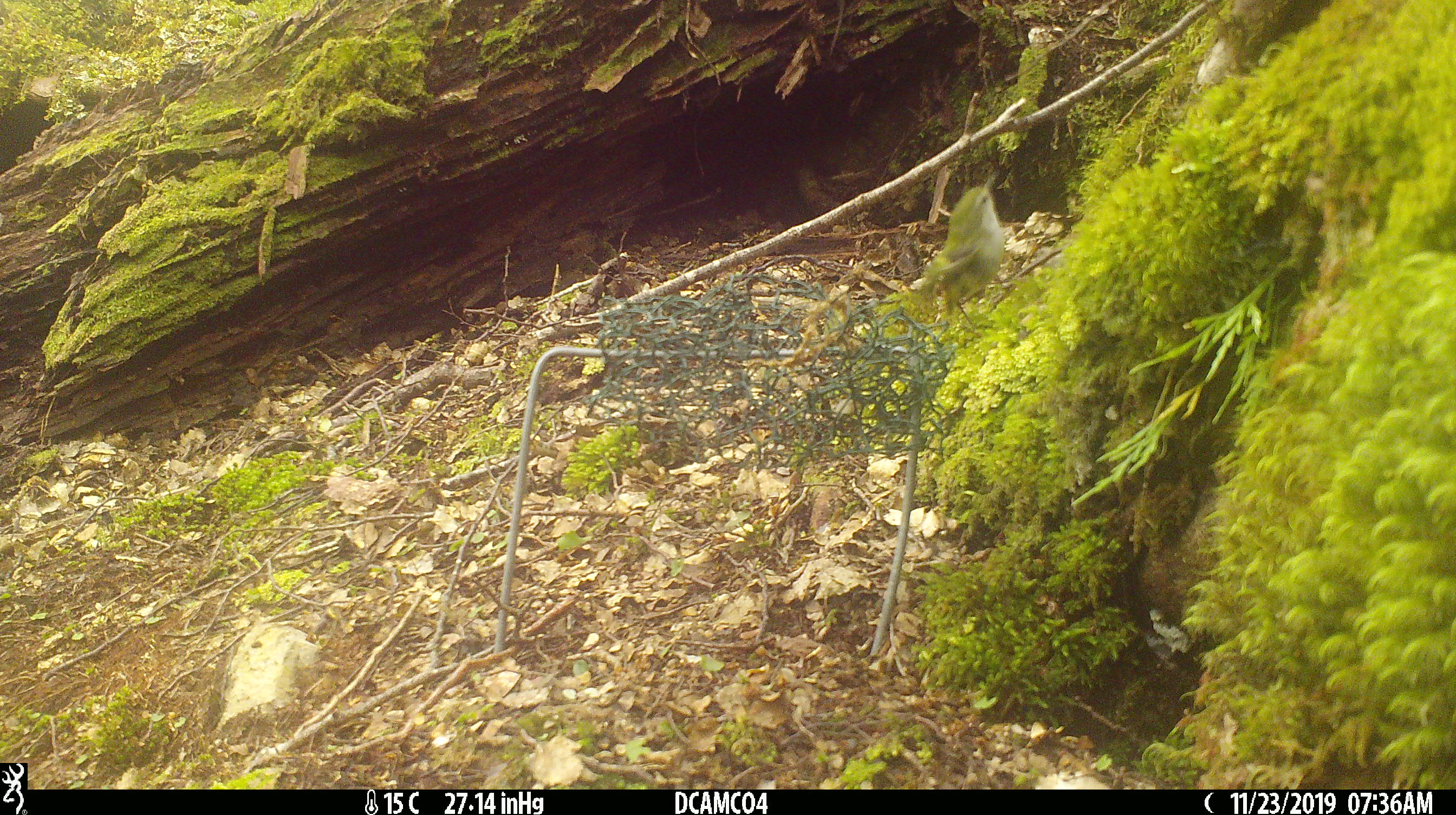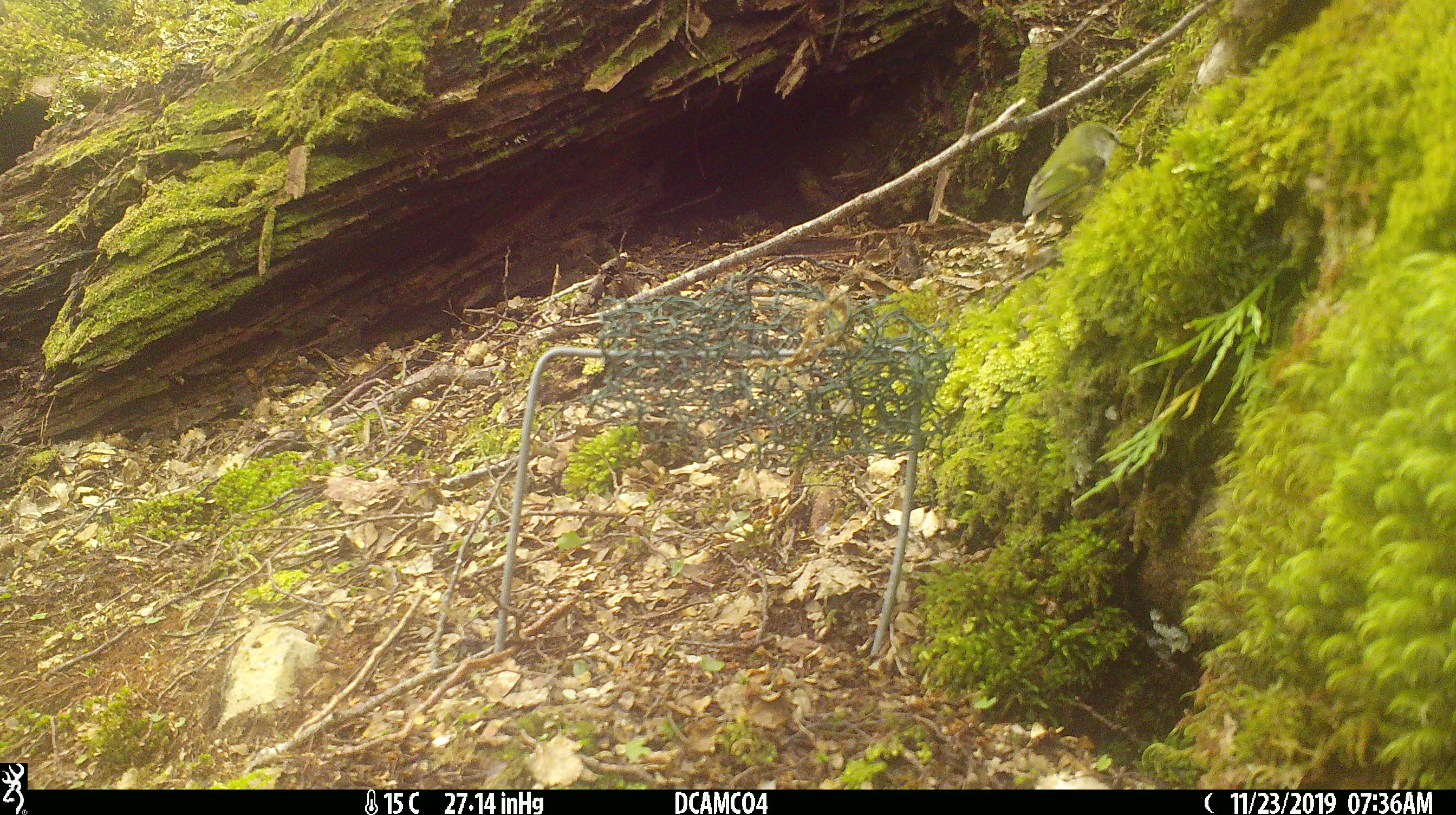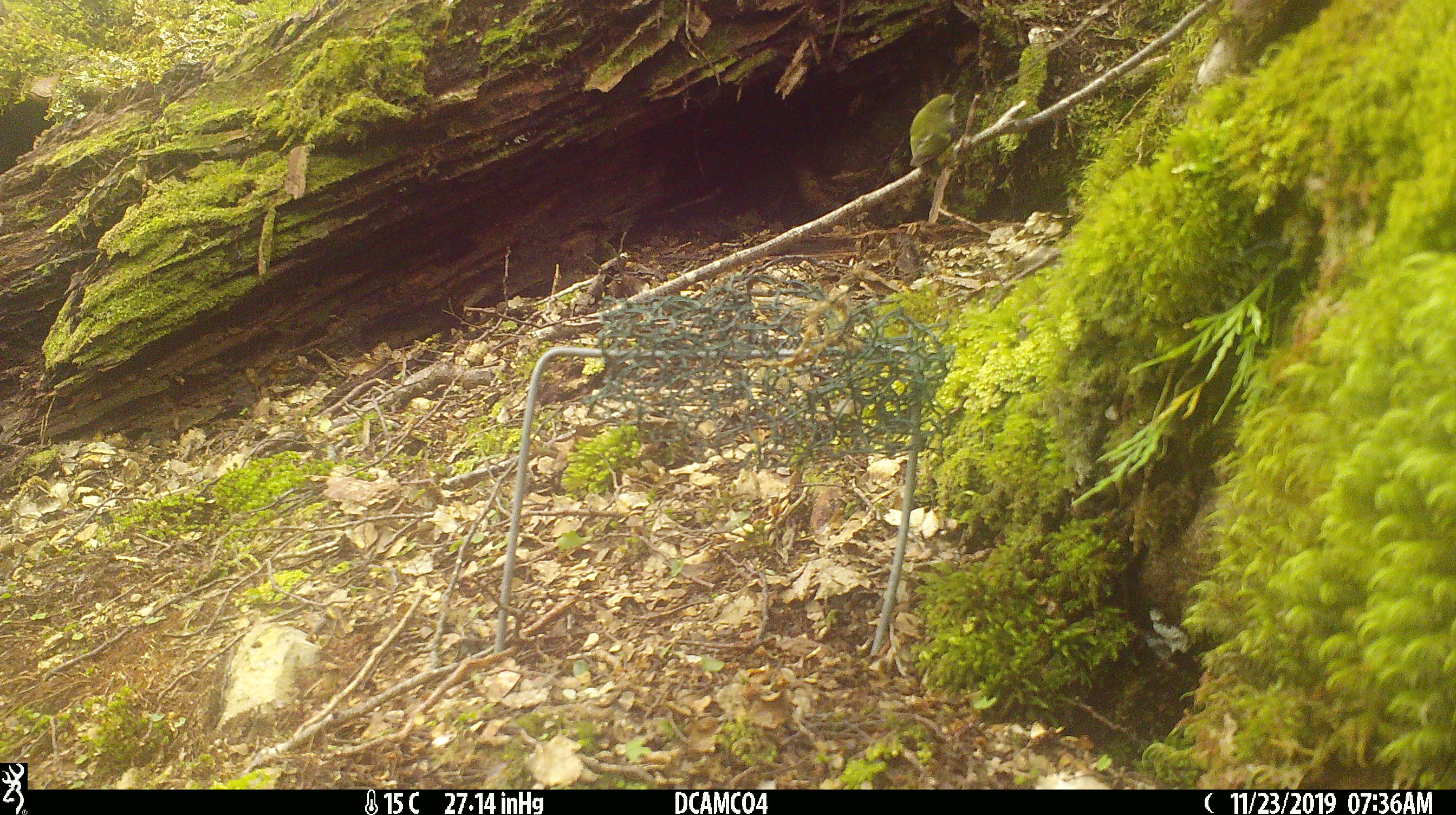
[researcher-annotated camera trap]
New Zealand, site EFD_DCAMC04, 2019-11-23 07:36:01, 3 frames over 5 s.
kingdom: Animalia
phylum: Chordata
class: Aves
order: Passeriformes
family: Acanthisittidae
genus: Acanthisitta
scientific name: Acanthisitta chloris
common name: rifleman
Rifleman (Acanthisitta chloris).